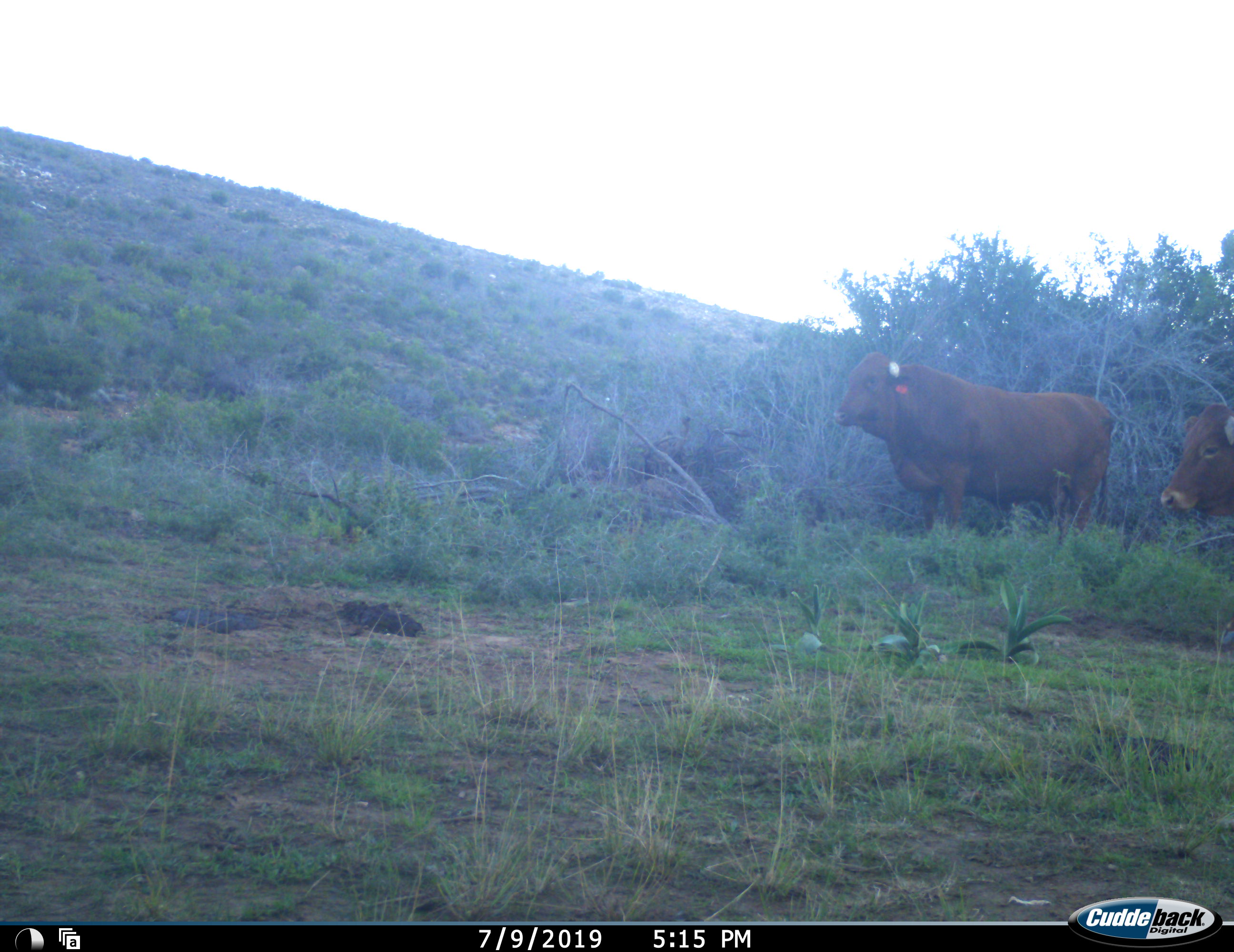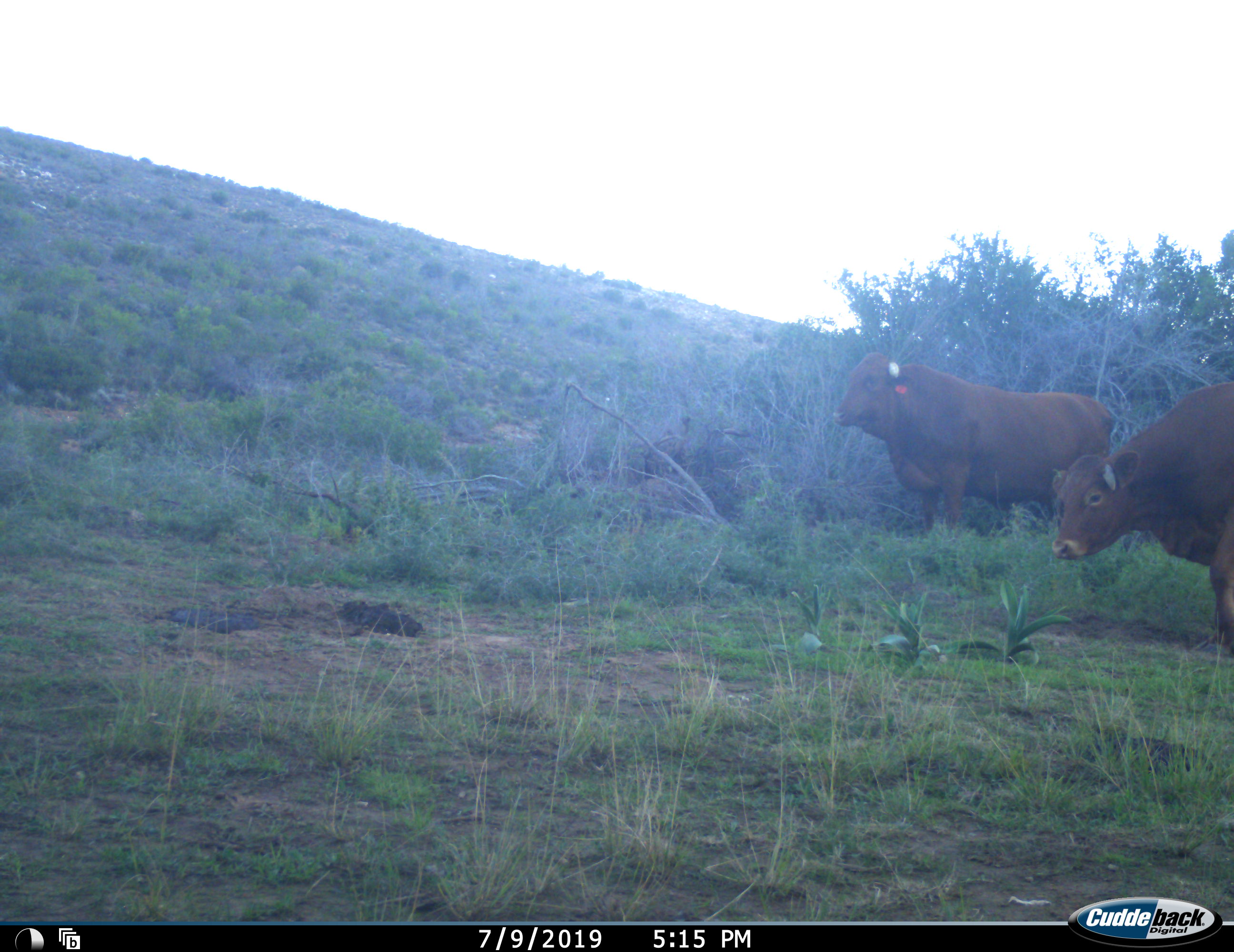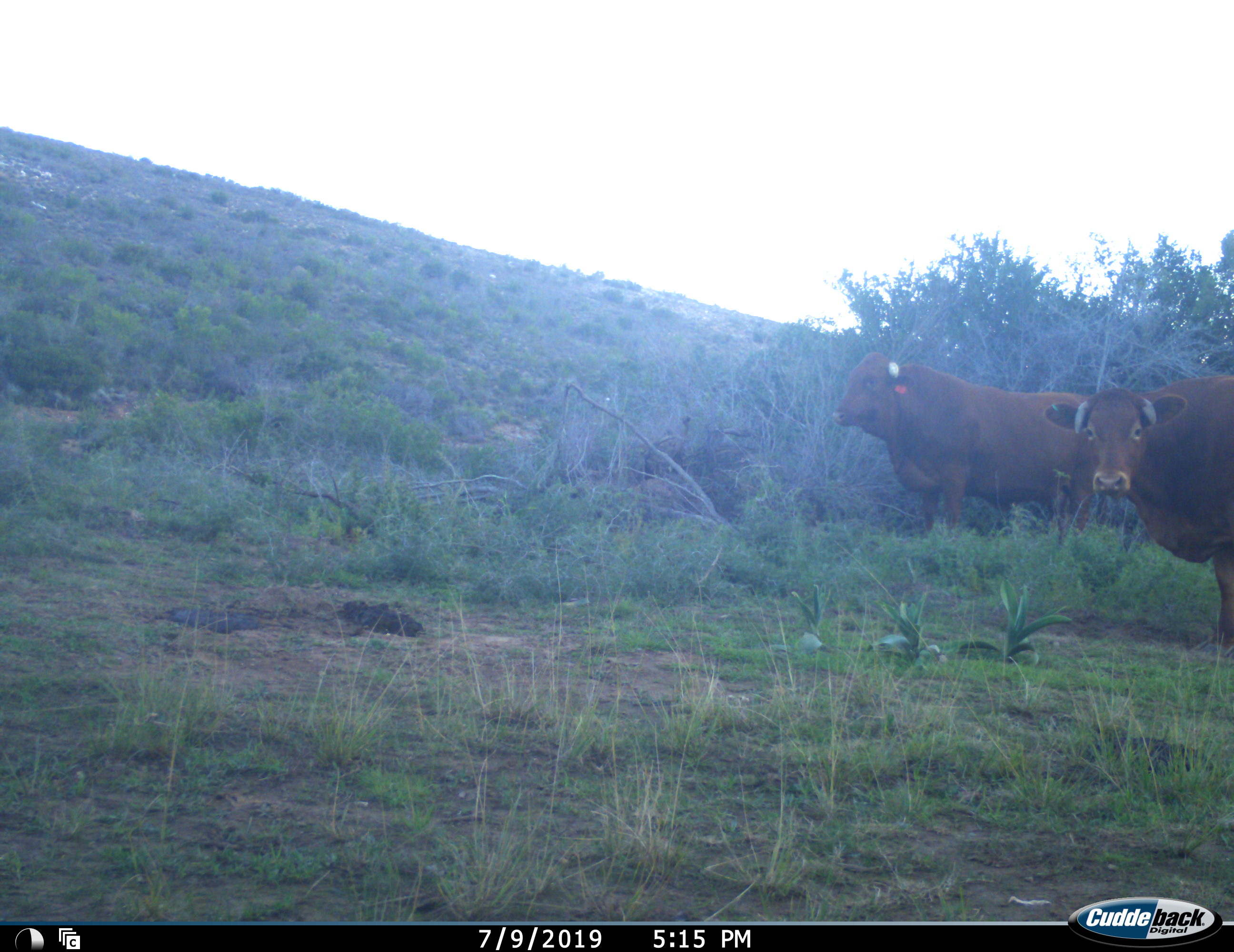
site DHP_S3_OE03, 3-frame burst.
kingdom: Animalia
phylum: Chordata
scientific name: Vertebrata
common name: domestic animal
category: domesticanimal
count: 2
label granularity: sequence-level